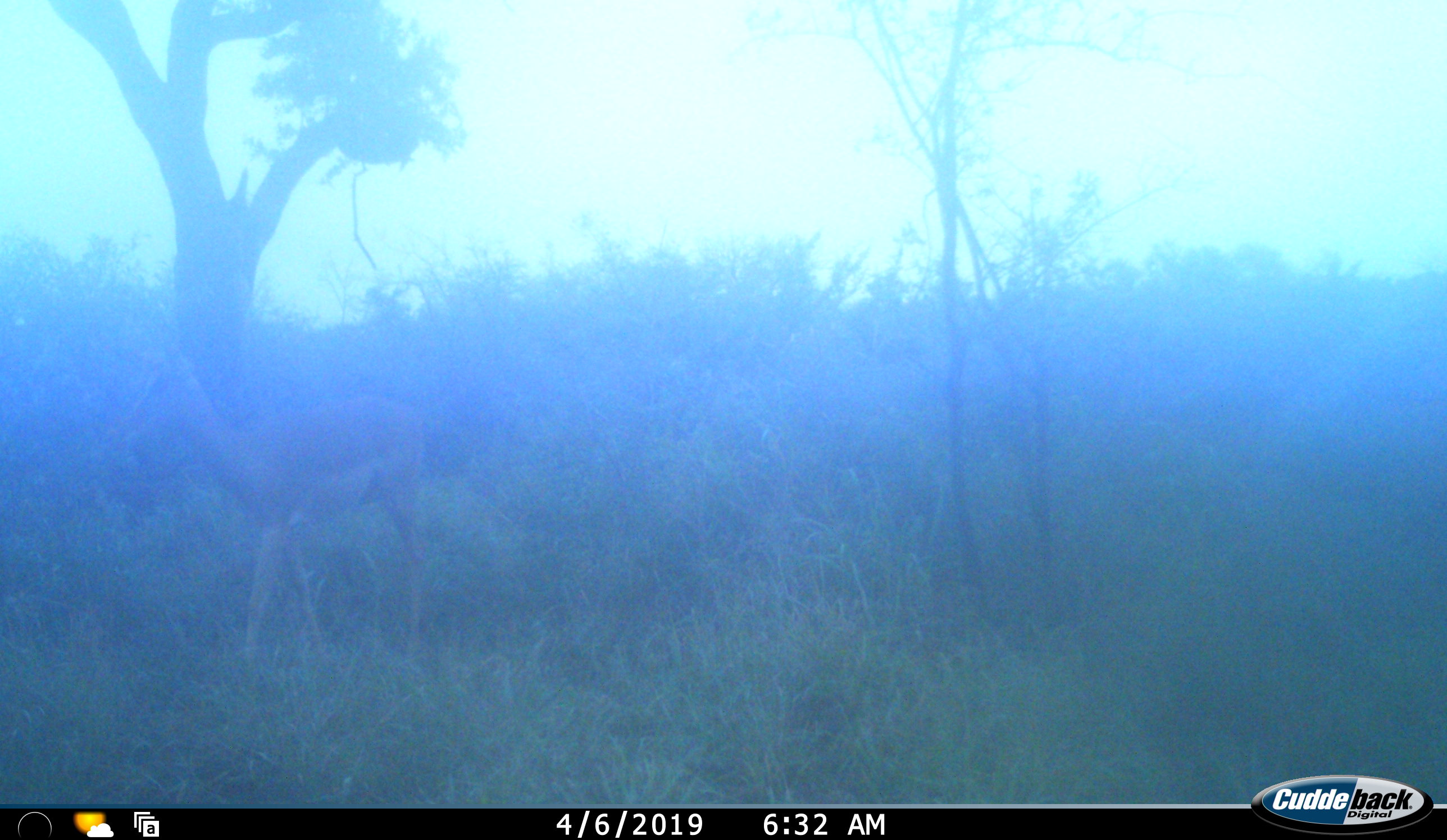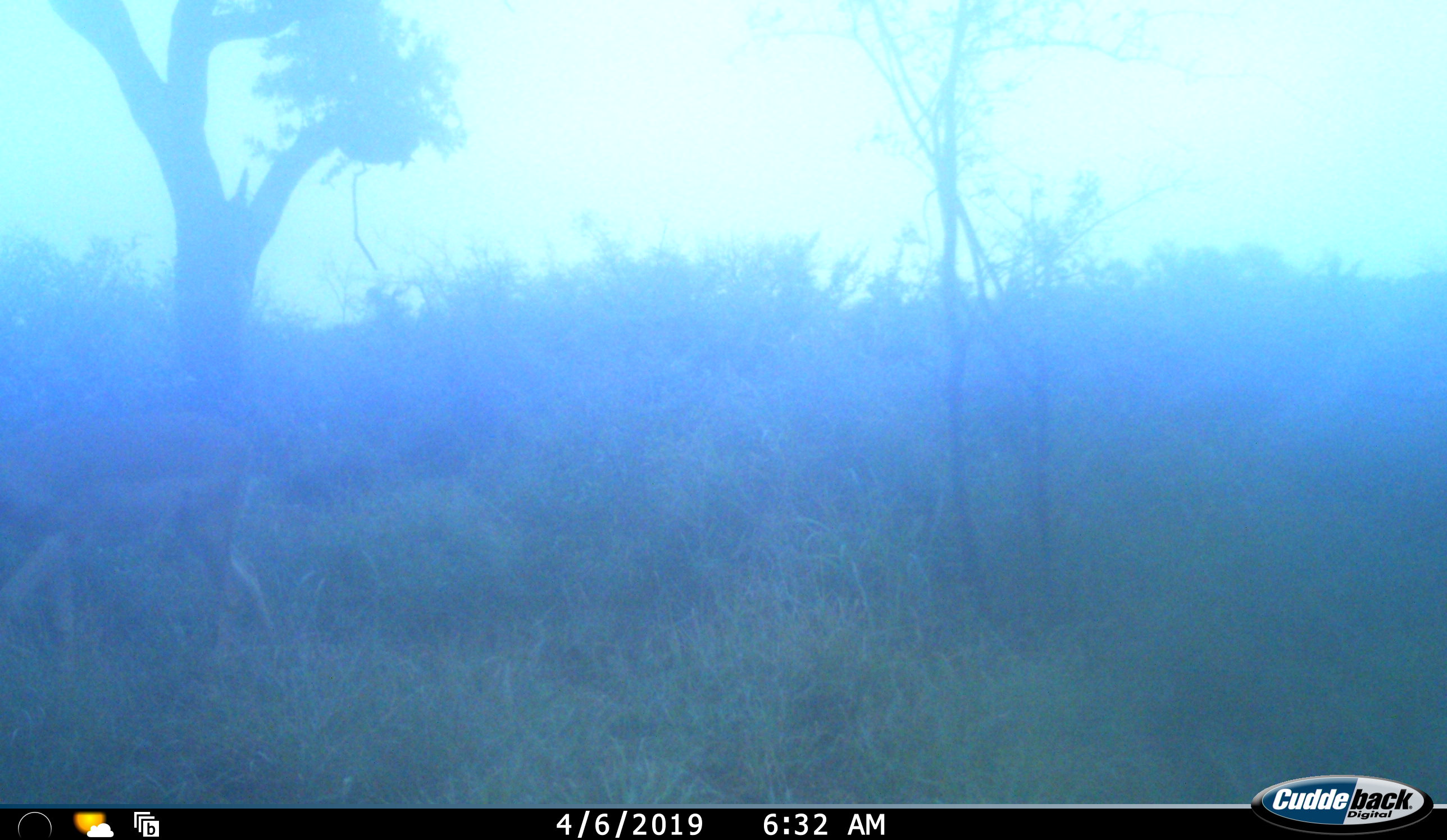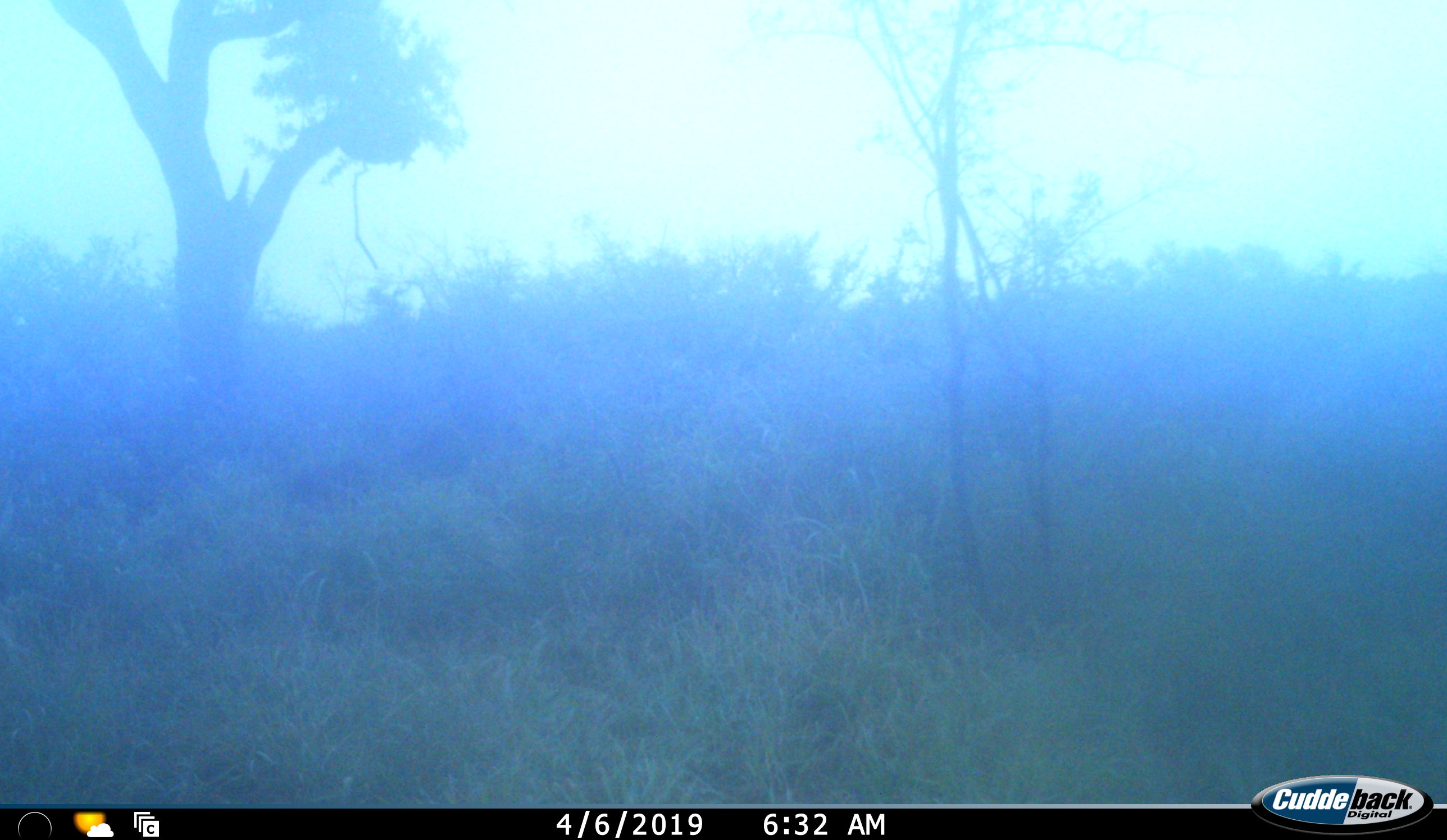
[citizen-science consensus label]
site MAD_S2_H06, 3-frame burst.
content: unidentified animal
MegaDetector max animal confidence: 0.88